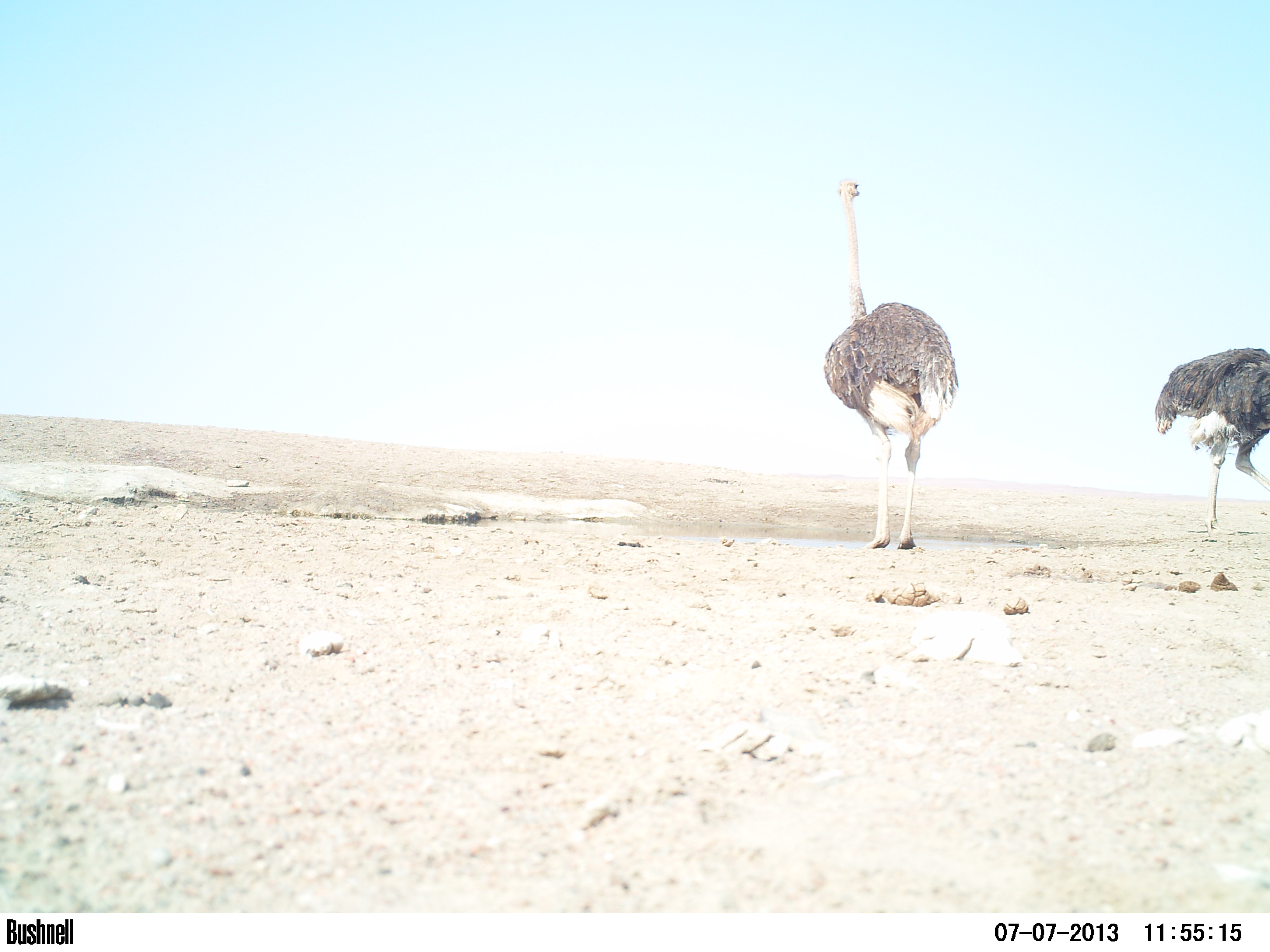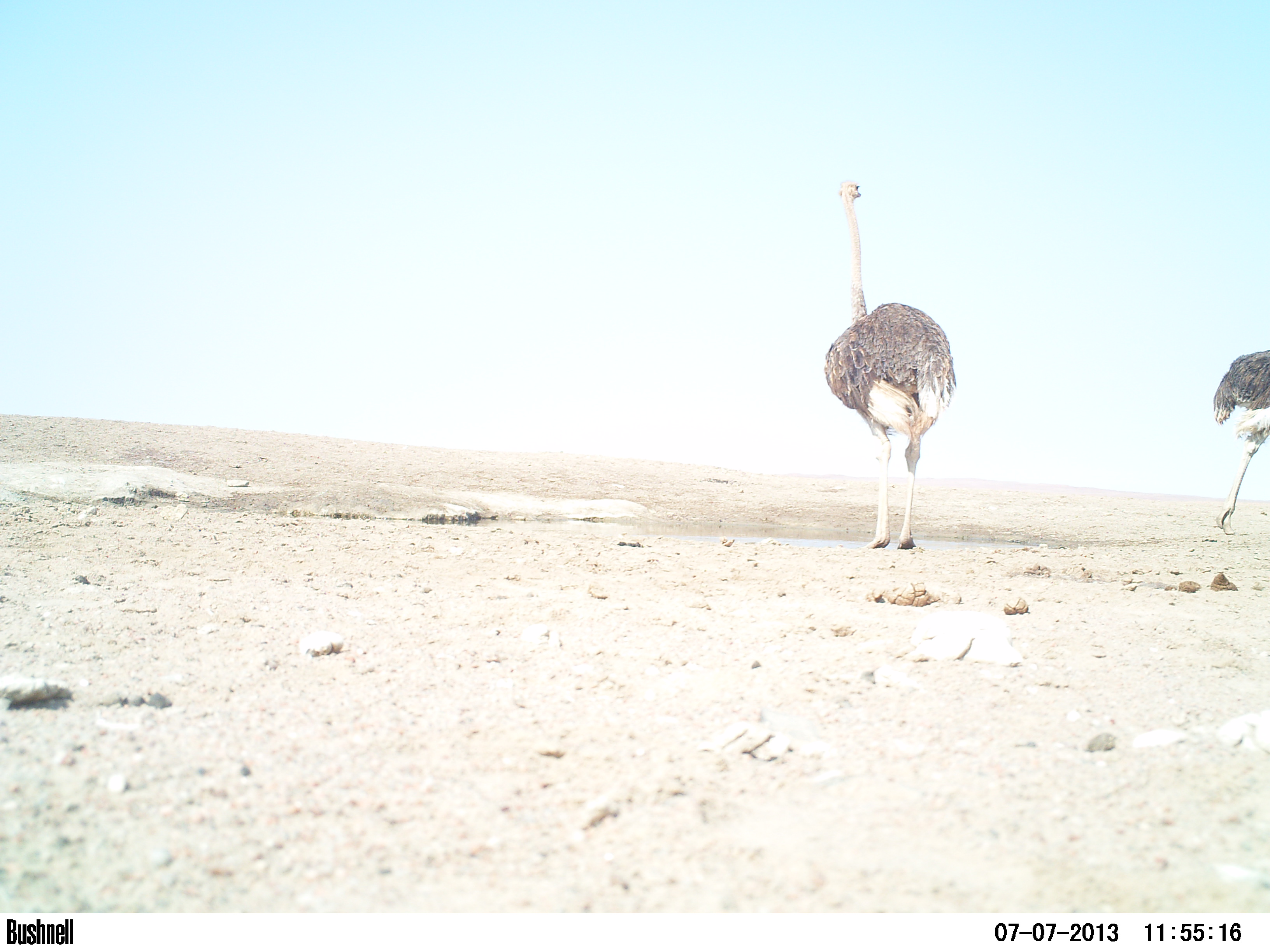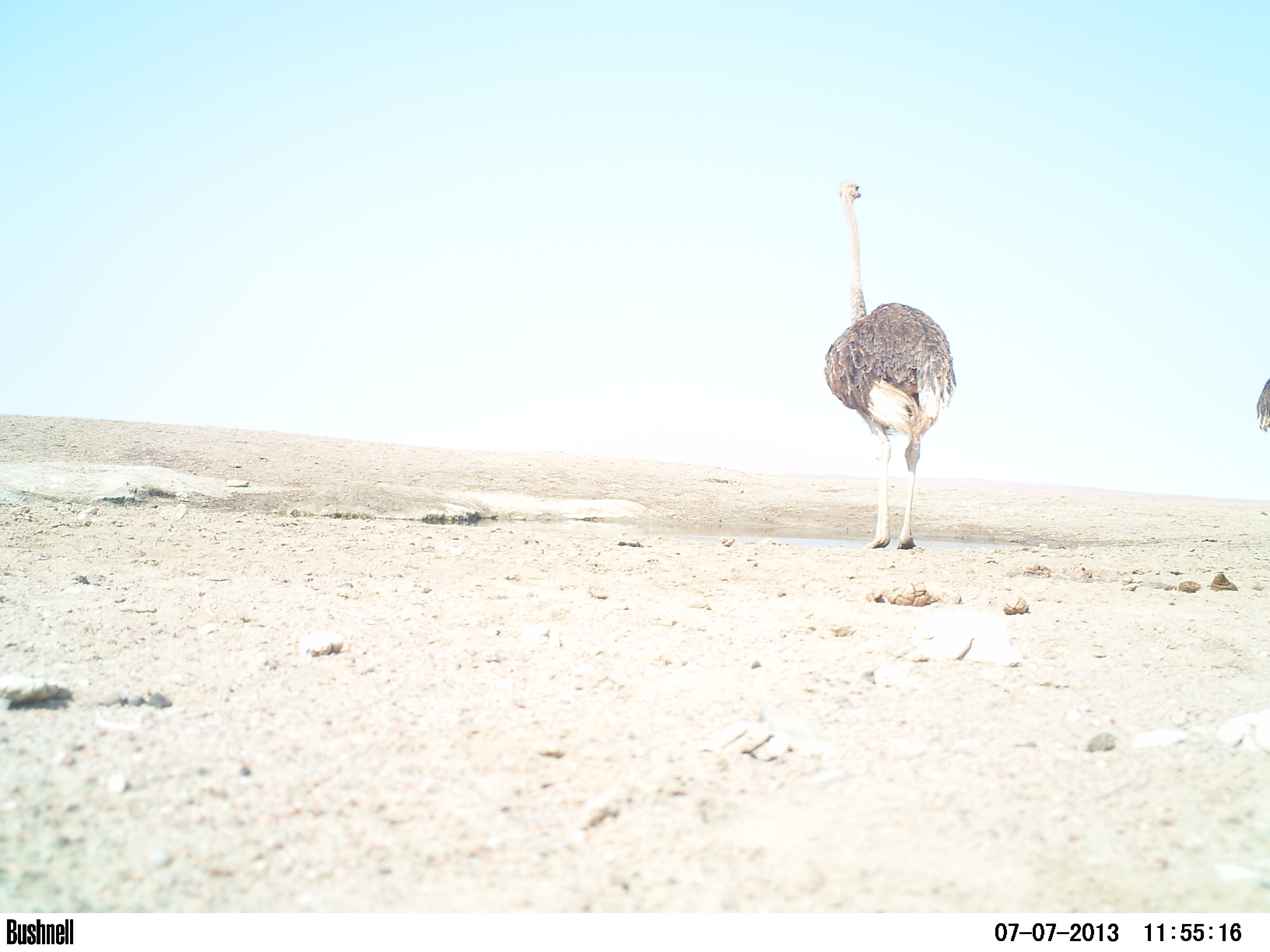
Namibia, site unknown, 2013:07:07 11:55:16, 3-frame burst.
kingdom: Animalia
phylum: Chordata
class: Aves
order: Struthioniformes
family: Struthionidae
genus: Struthio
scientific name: Struthio camelus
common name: common ostrich